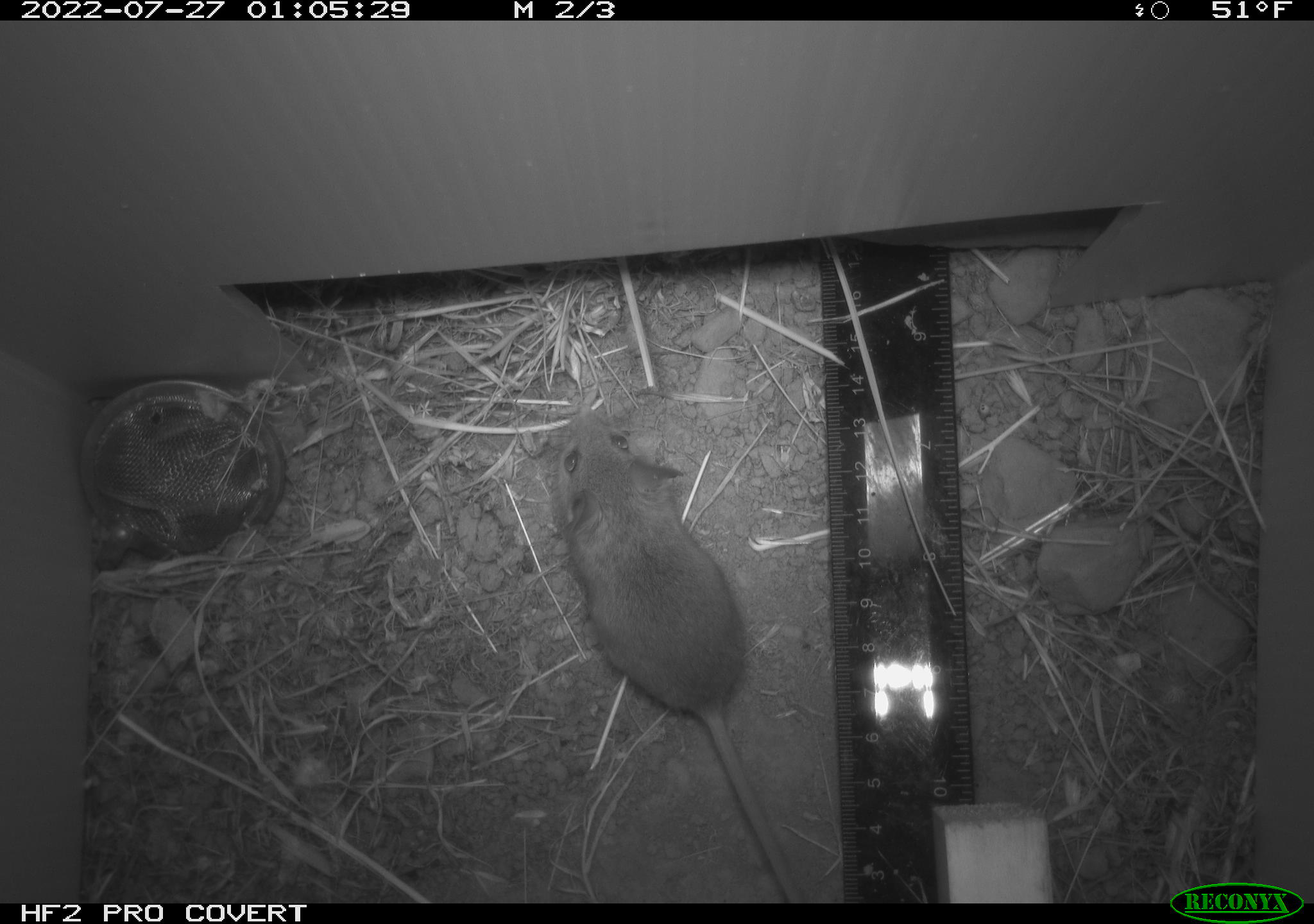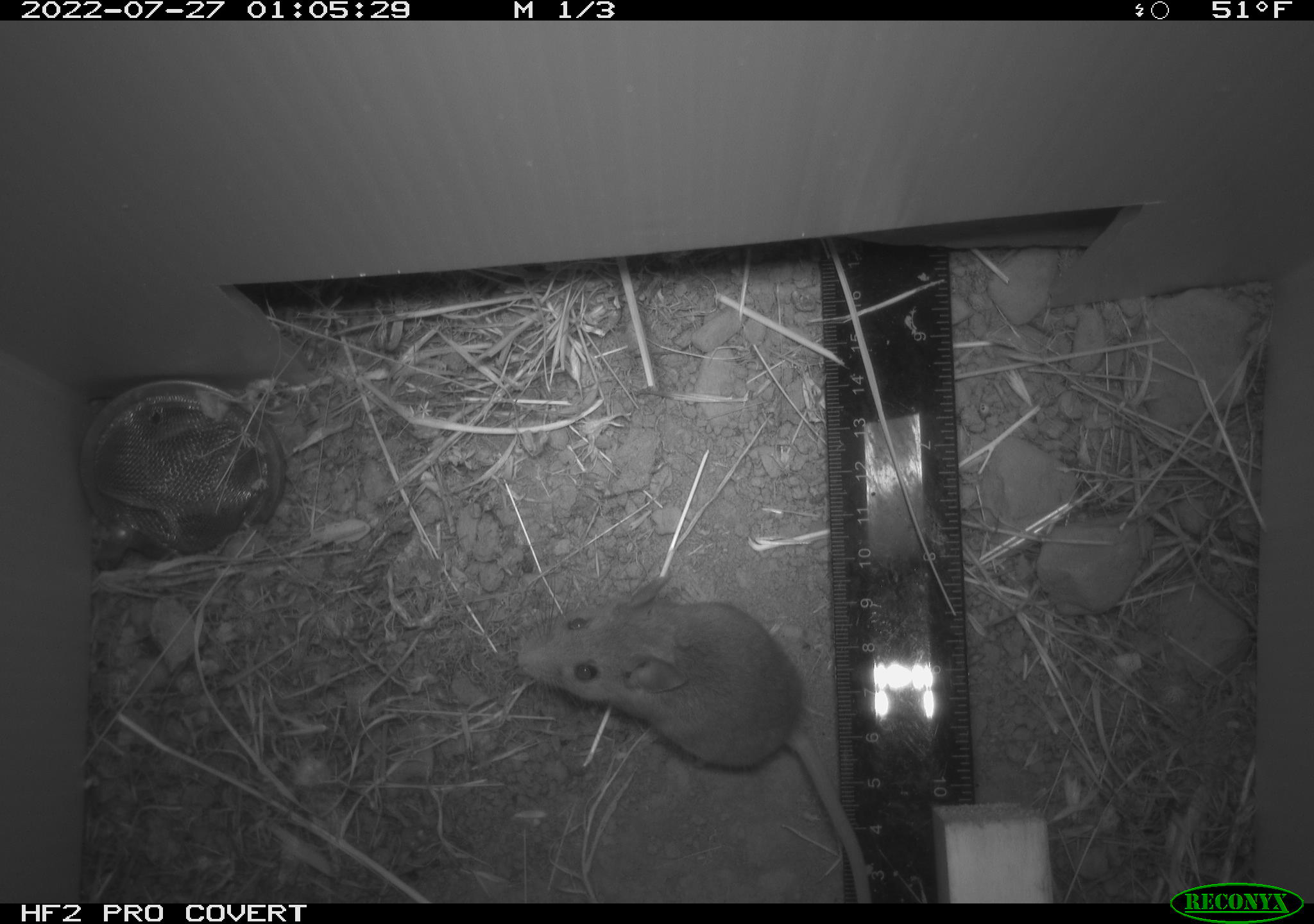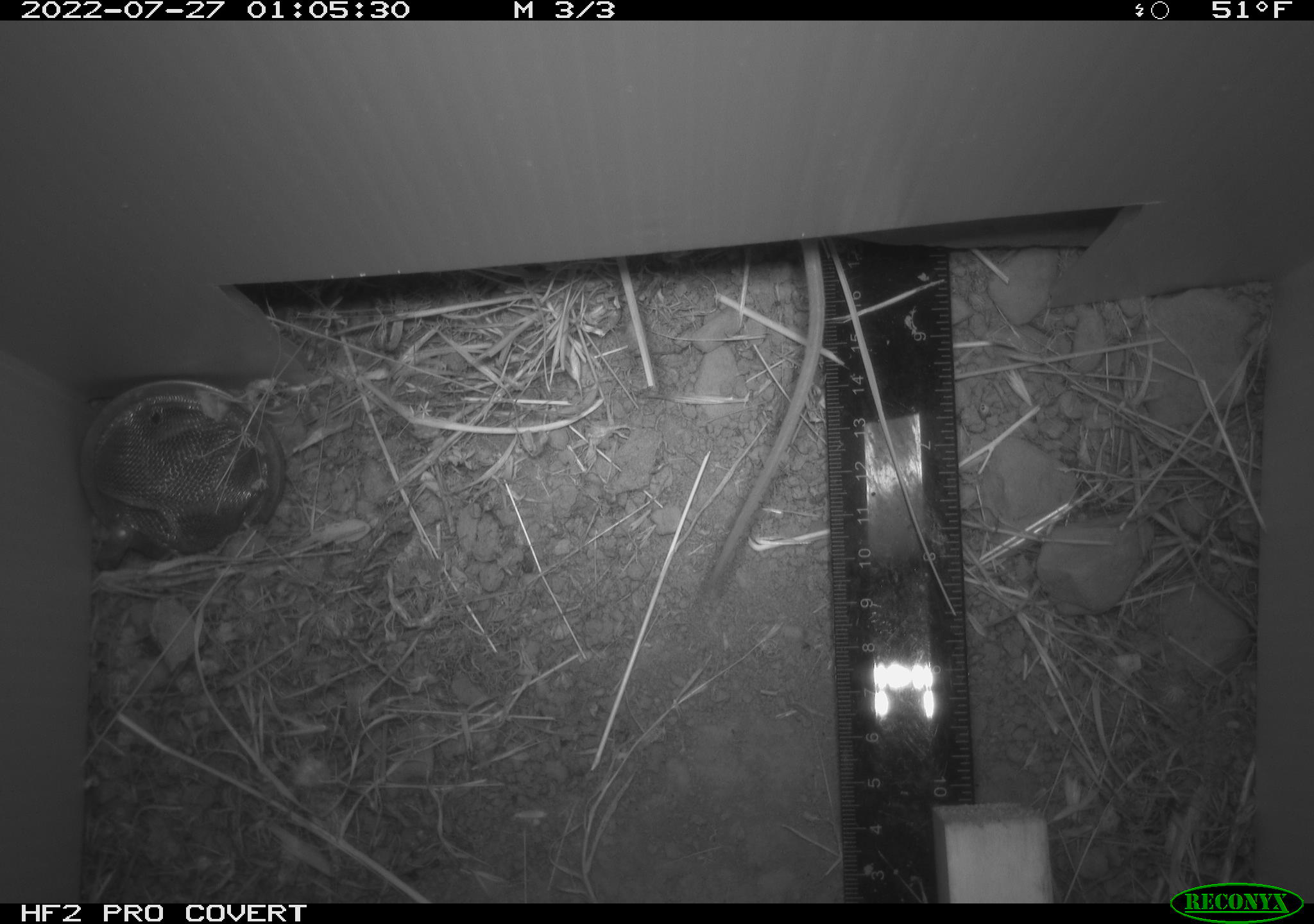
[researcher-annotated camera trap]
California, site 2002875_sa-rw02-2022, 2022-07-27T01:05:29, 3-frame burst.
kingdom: Animalia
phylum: Chordata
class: Mammalia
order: Rodentia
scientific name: Rodentia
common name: mouse species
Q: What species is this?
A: Mouse species (Rodentia).